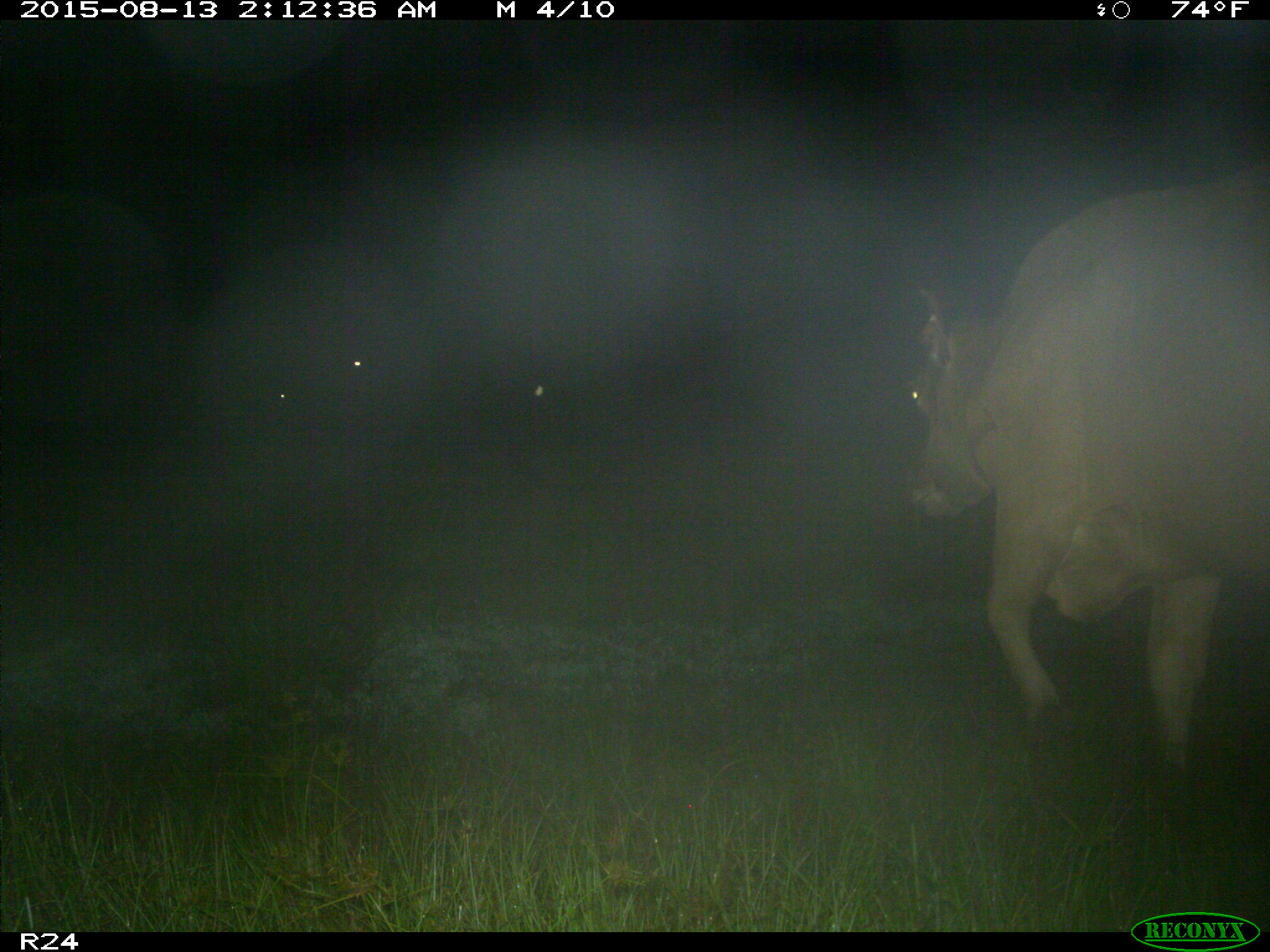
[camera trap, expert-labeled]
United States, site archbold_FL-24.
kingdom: Animalia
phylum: Chordata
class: Mammalia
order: Artiodactyla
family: Bovidae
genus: Bos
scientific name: Bos taurus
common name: domestic cow